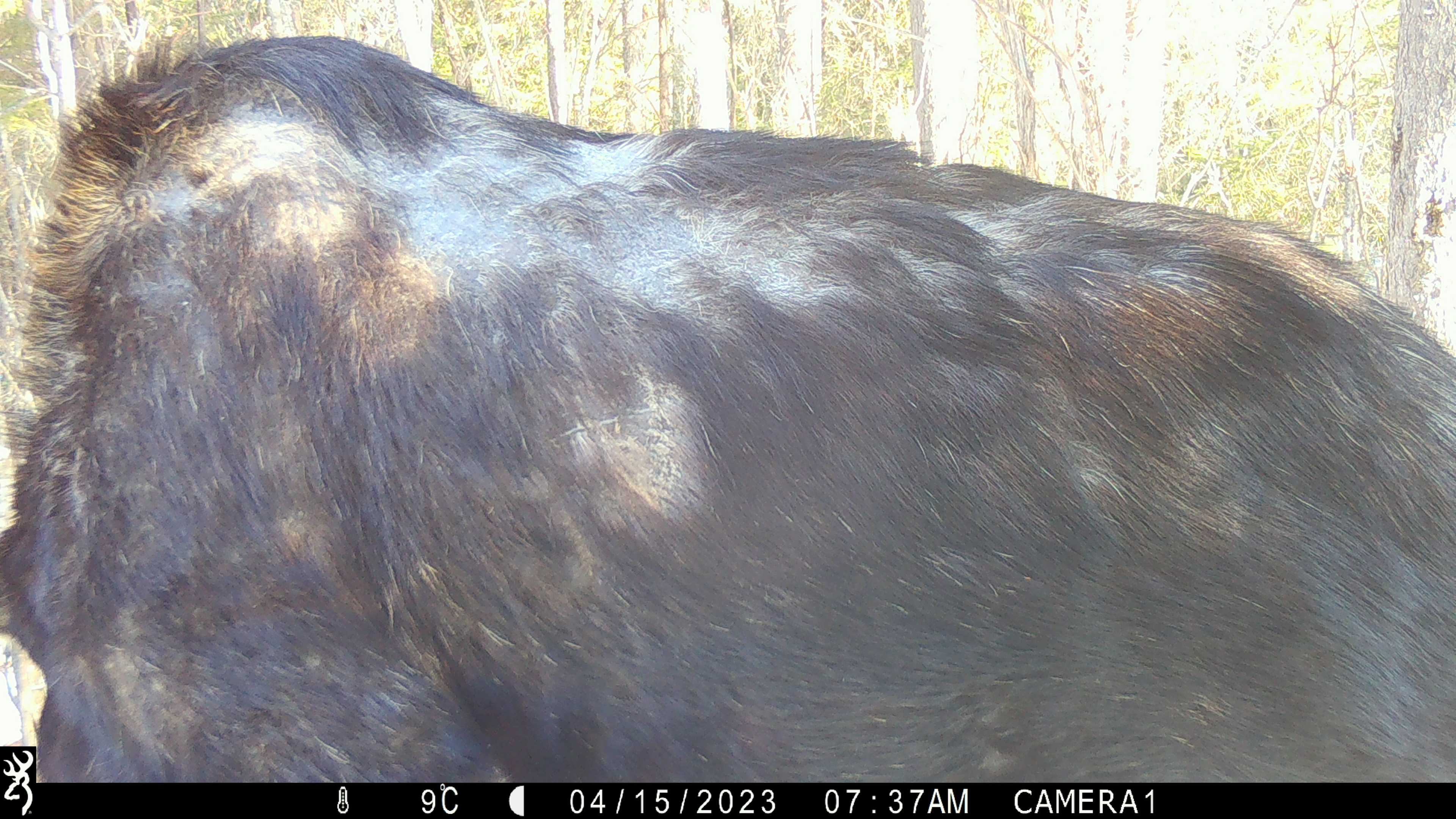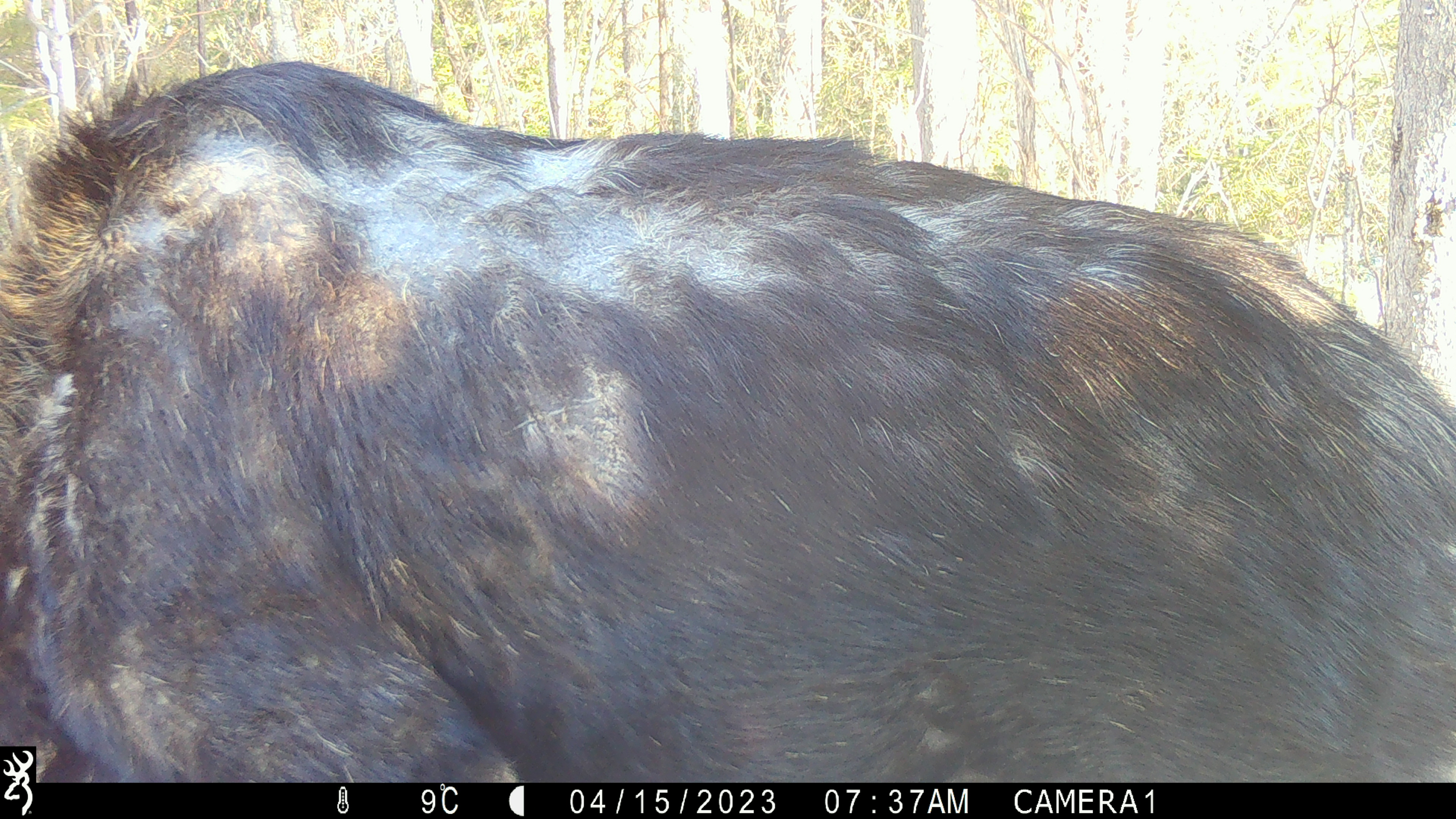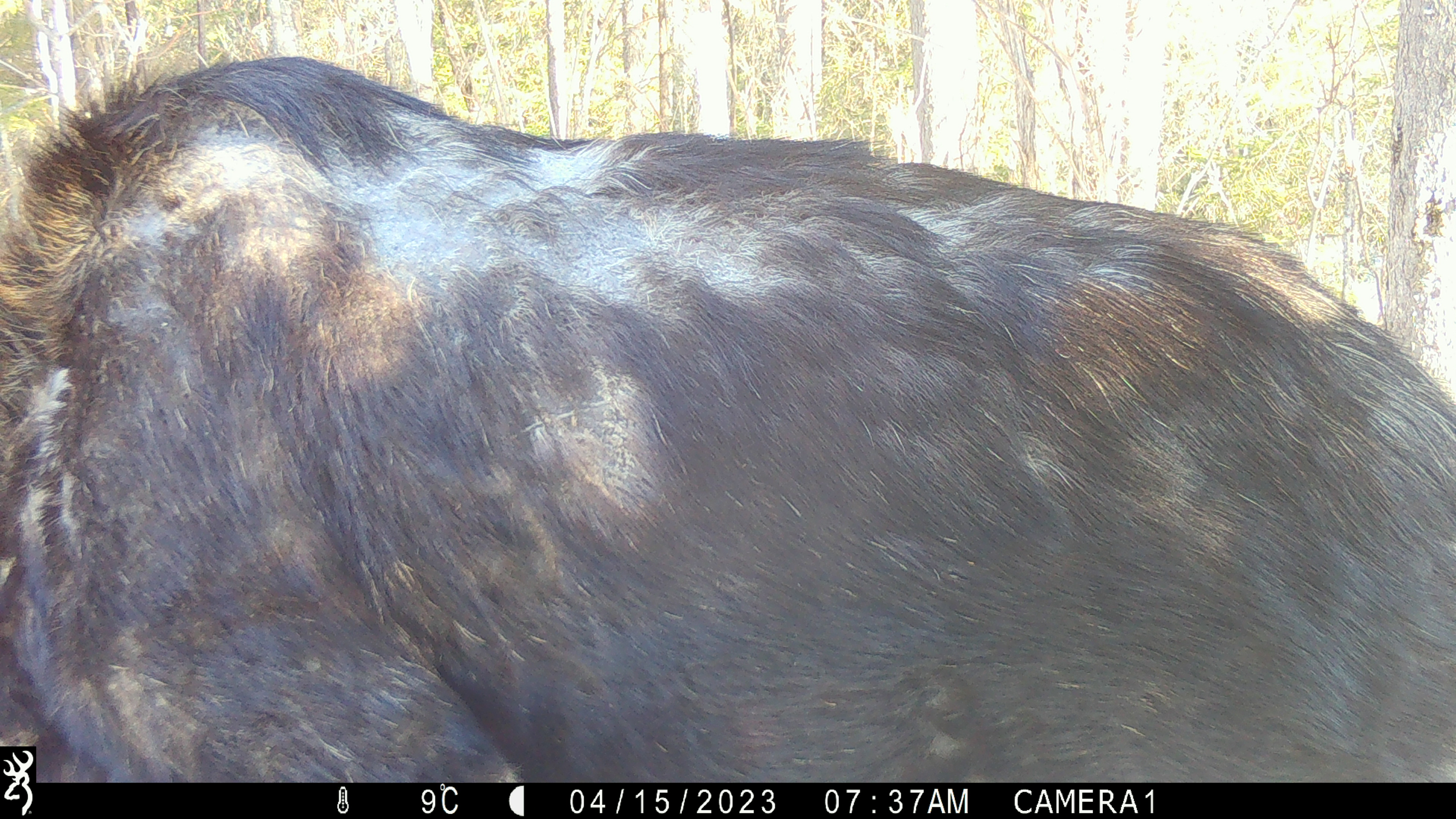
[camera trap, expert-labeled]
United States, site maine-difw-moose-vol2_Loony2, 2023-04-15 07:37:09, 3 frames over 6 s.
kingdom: Animalia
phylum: Chordata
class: Mammalia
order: Artiodactyla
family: Cervidae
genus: Alces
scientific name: Alces alces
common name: moose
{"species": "moose (Alces alces)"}